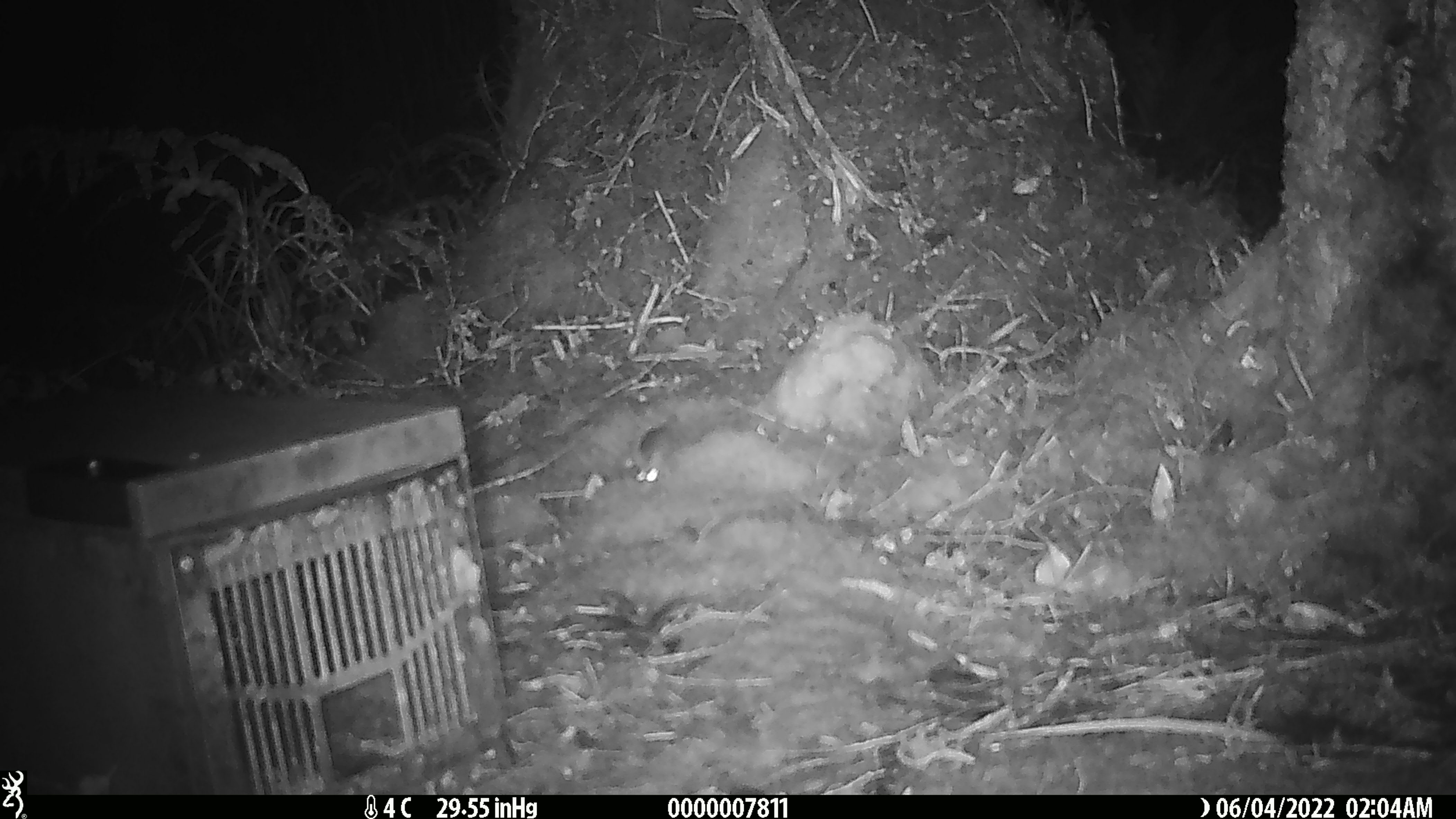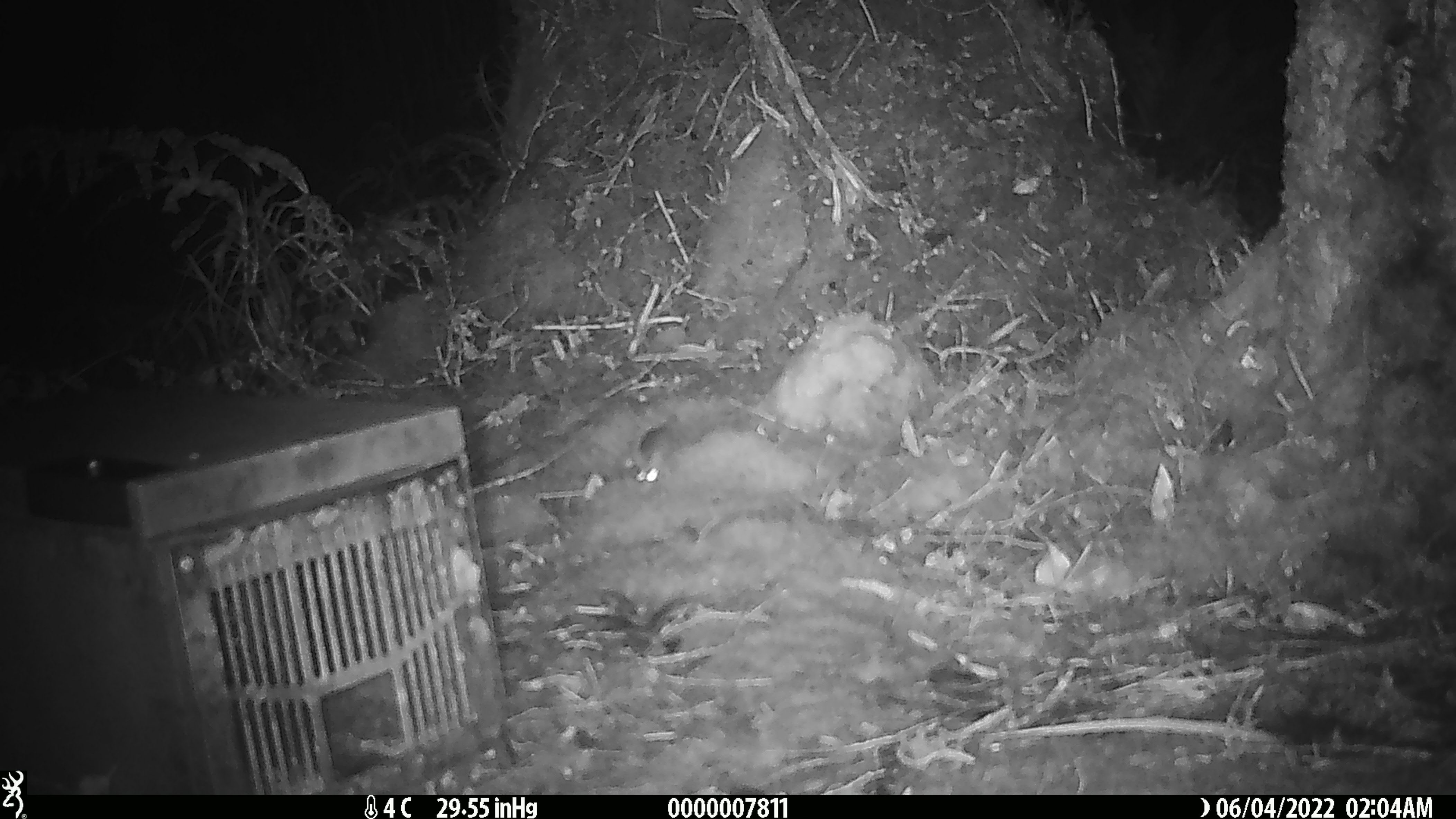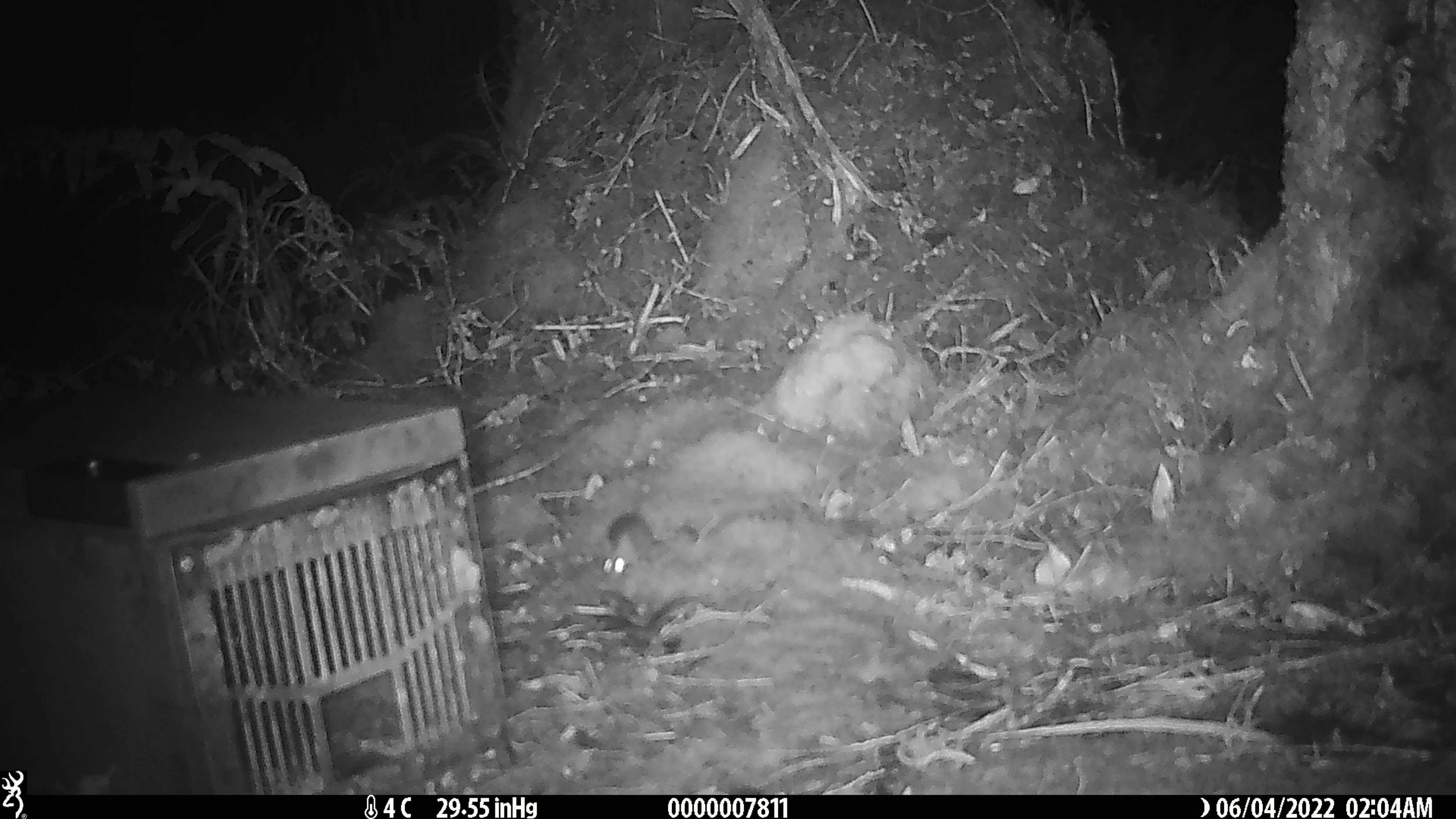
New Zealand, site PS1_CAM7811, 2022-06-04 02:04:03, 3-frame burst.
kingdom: Animalia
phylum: Chordata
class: Mammalia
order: Rodentia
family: Muridae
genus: Mus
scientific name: Mus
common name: mouse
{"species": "mouse (Mus)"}